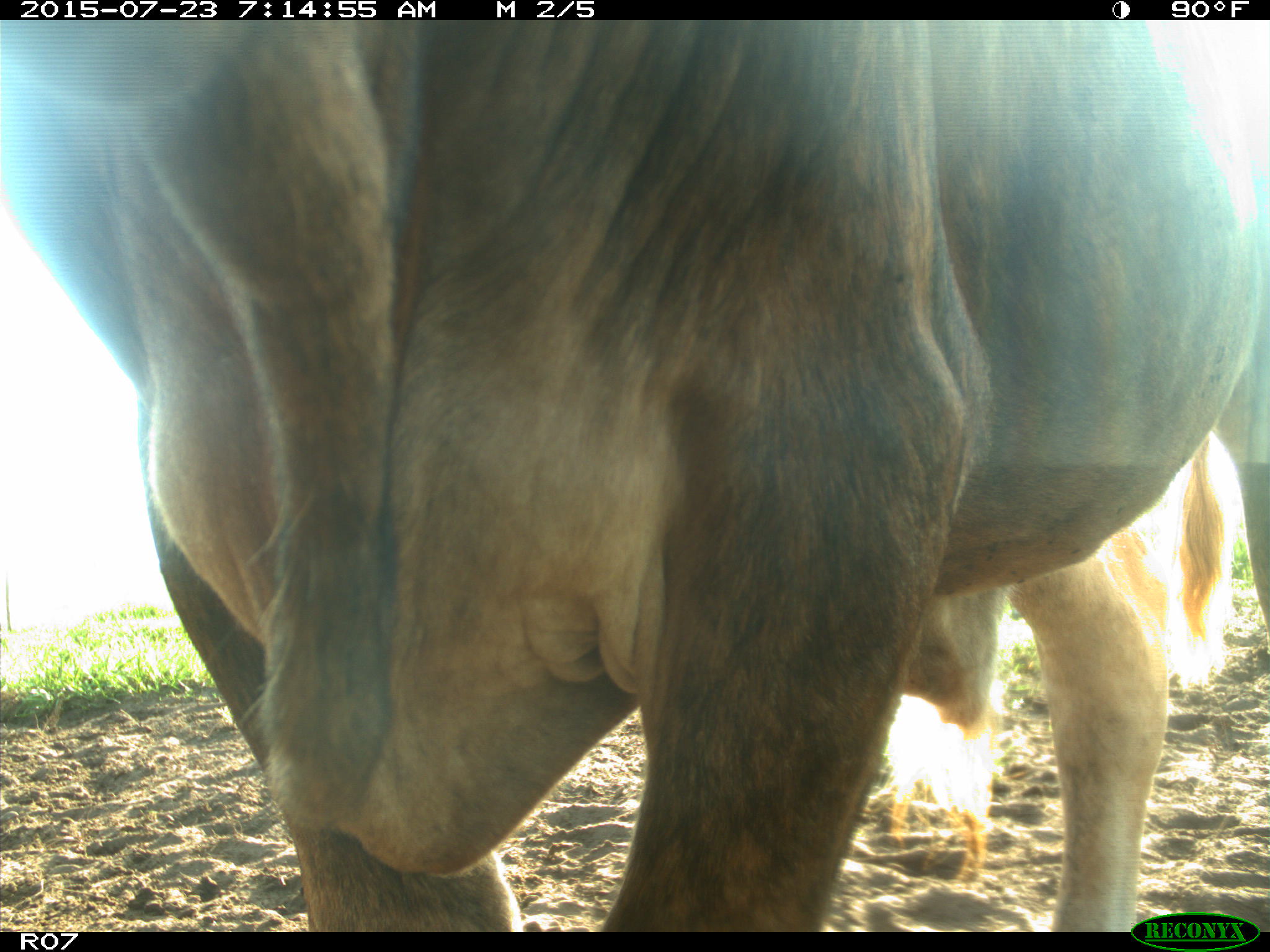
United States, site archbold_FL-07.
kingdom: Animalia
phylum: Chordata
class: Mammalia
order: Artiodactyla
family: Bovidae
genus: Bos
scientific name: Bos taurus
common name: domestic cow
Bos taurus (domestic cow).